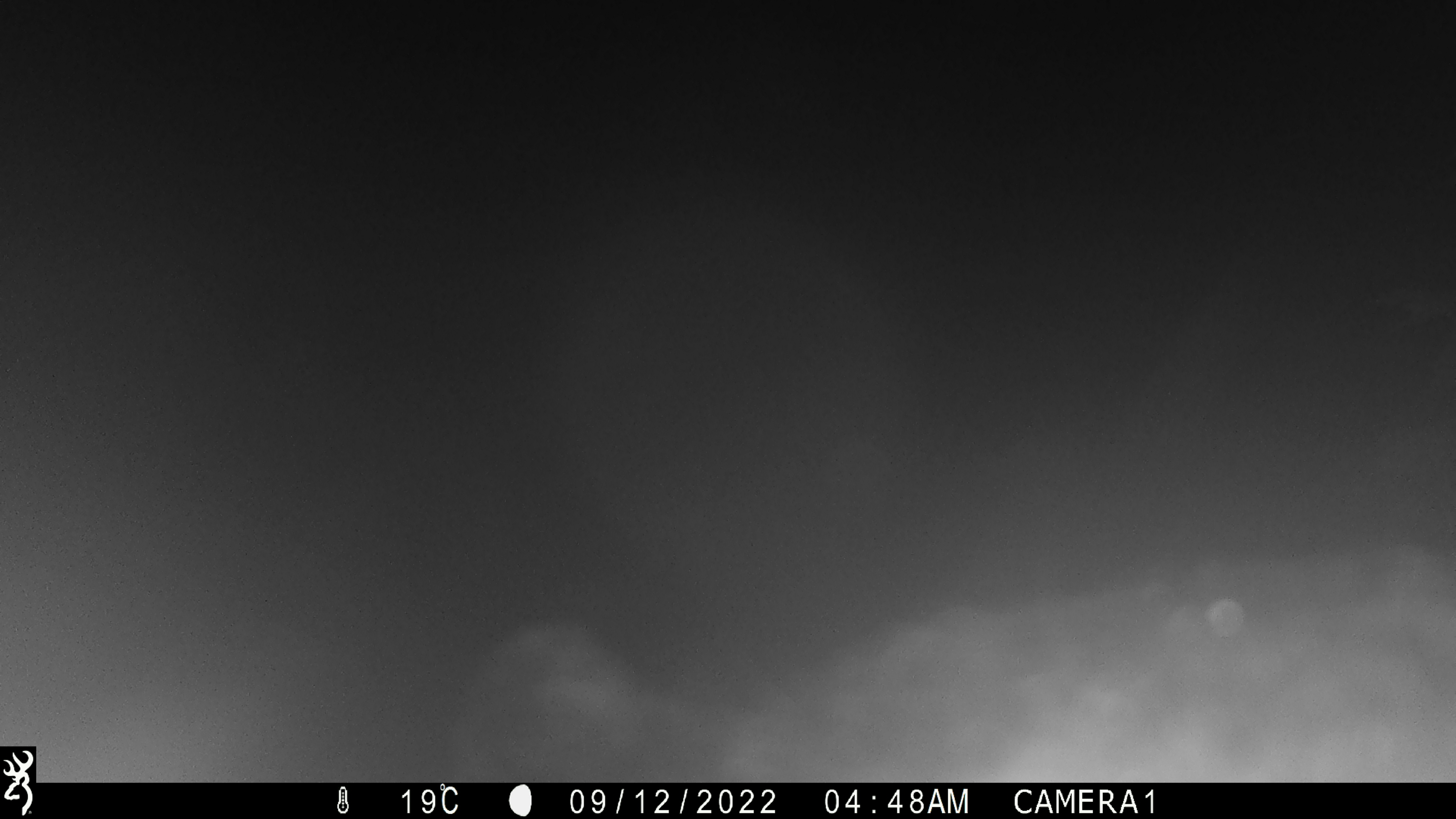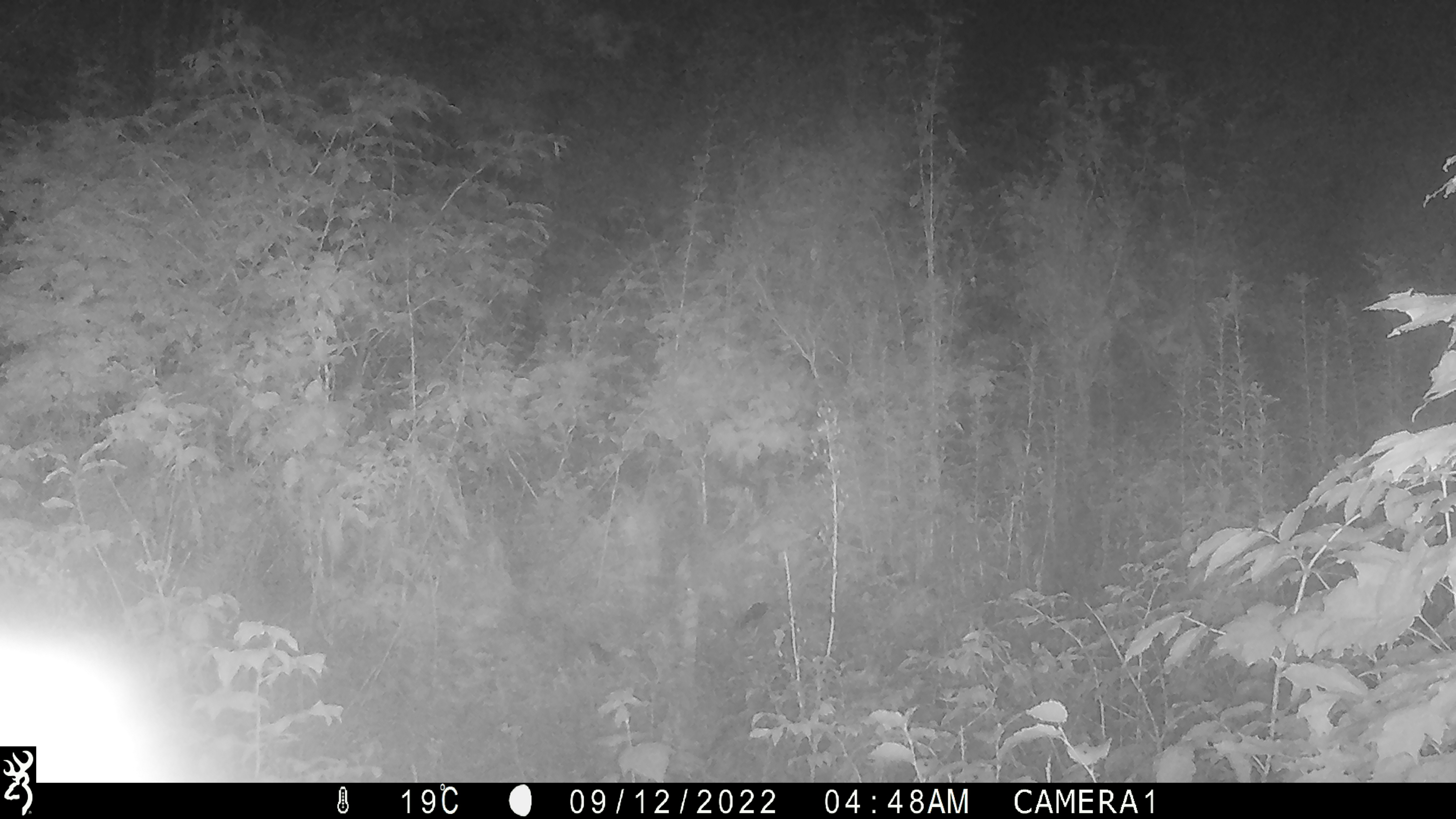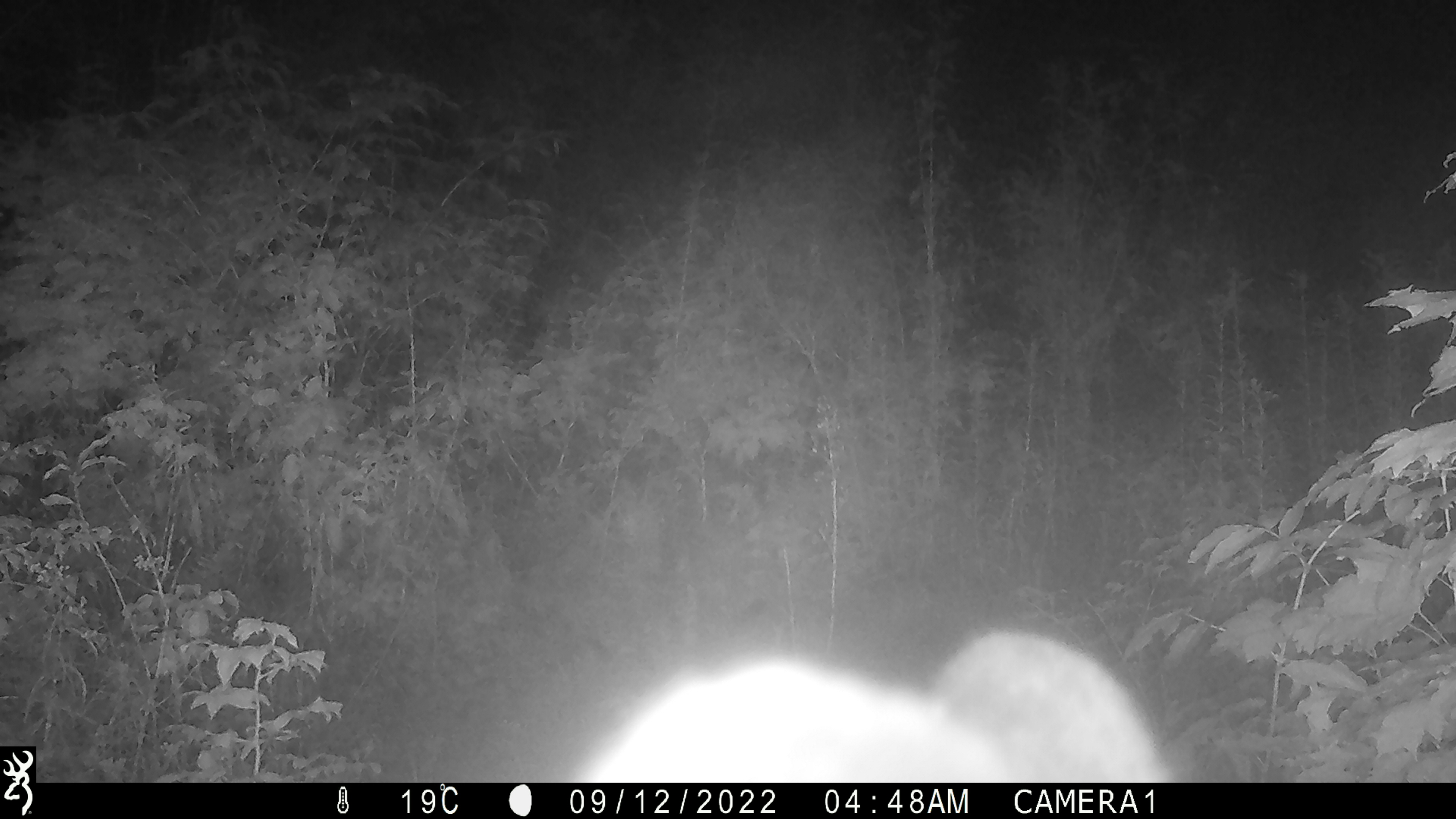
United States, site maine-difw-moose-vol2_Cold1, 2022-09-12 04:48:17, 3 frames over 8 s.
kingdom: Animalia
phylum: Chordata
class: Mammalia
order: Carnivora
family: Ursidae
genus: Ursus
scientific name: Ursus americanus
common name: black bear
Black bear (Ursus americanus).